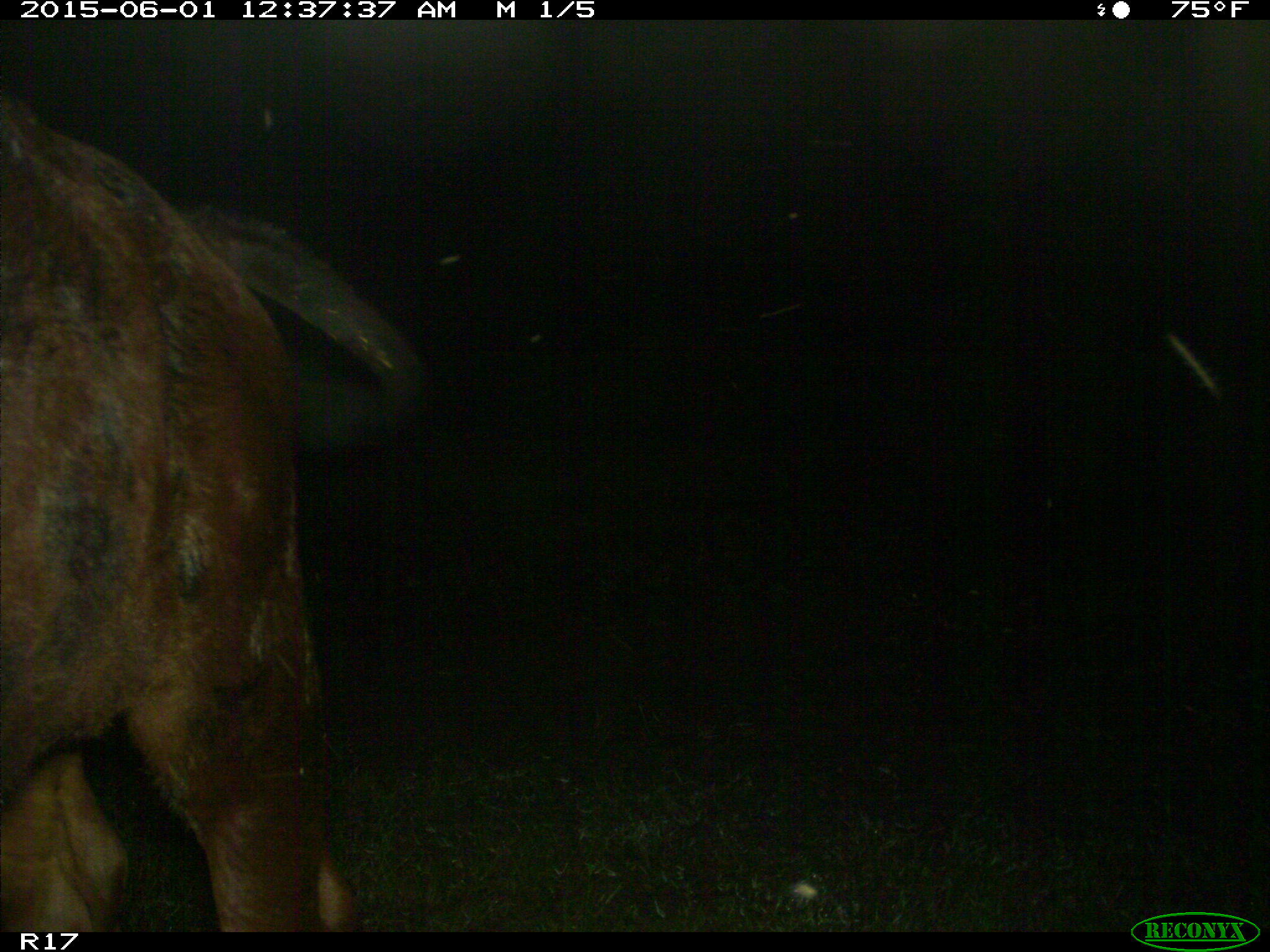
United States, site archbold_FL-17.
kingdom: Animalia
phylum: Chordata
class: Mammalia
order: Artiodactyla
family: Bovidae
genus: Bos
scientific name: Bos taurus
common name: domestic cow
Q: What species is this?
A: Bos taurus (domestic cow).